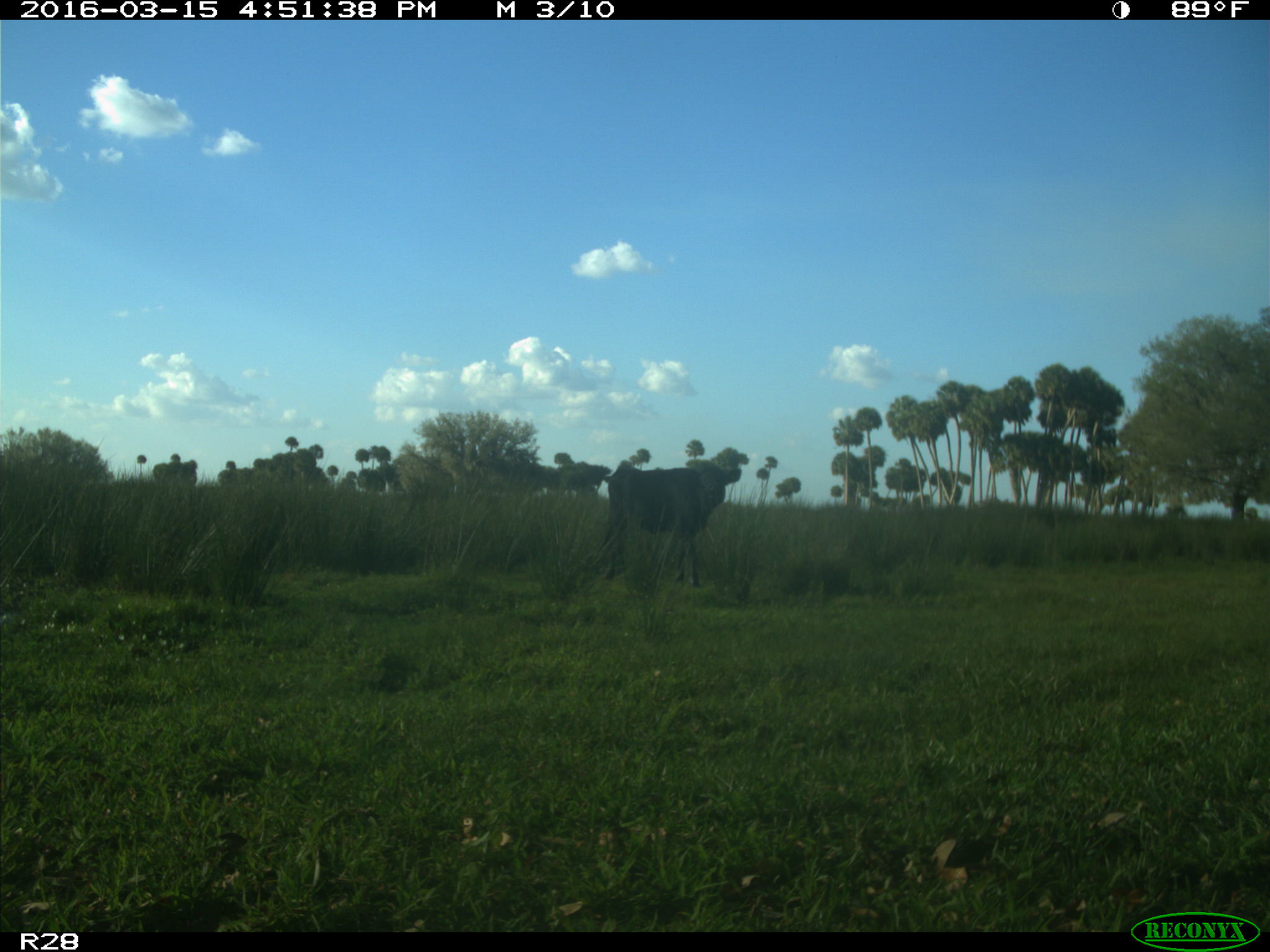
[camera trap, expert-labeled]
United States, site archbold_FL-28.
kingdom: Animalia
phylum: Chordata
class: Mammalia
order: Artiodactyla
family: Bovidae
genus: Bos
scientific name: Bos taurus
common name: domestic cow